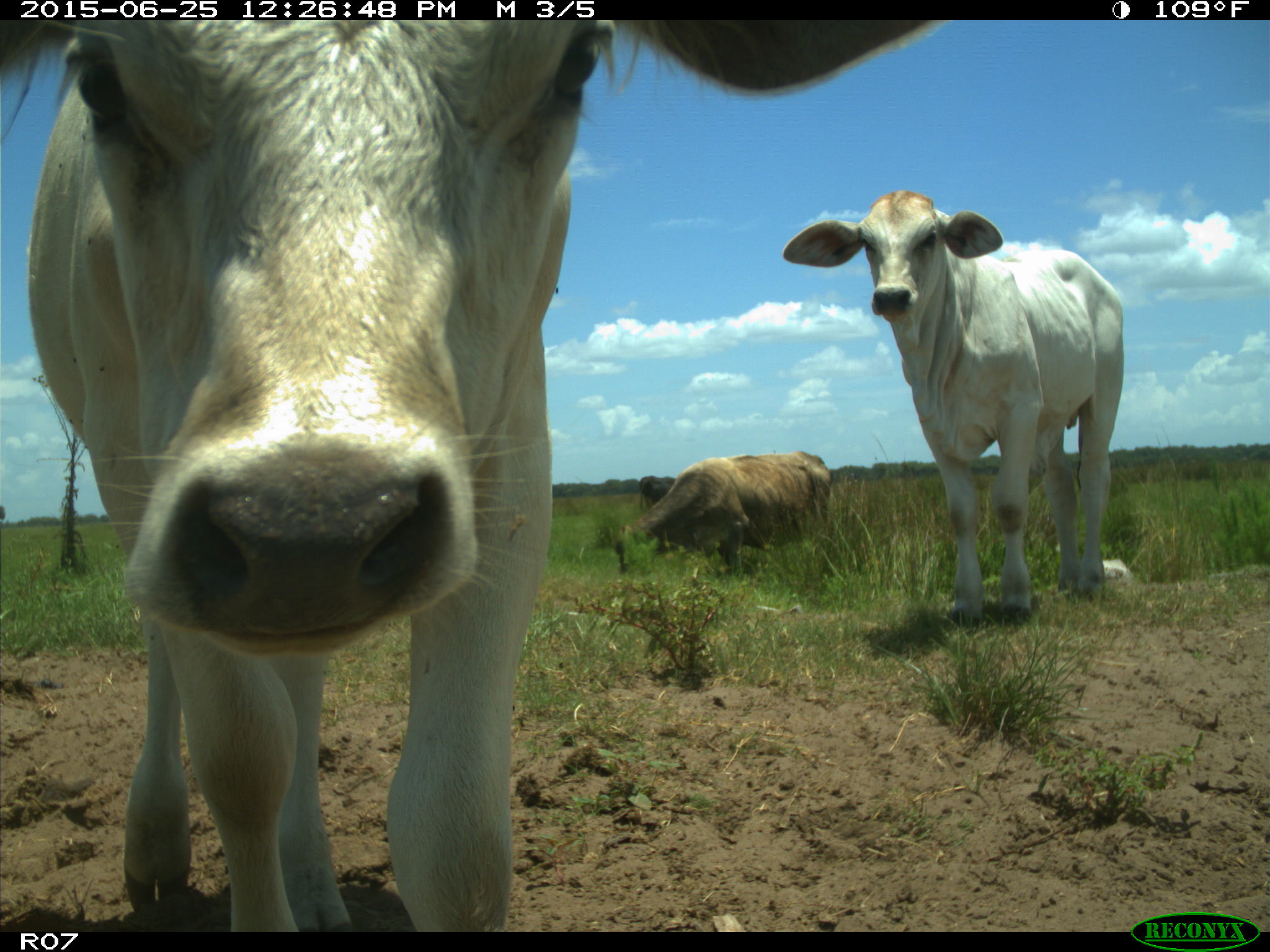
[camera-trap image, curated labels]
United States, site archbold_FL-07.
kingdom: Animalia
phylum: Chordata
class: Mammalia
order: Artiodactyla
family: Bovidae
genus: Bos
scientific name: Bos taurus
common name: domestic cow